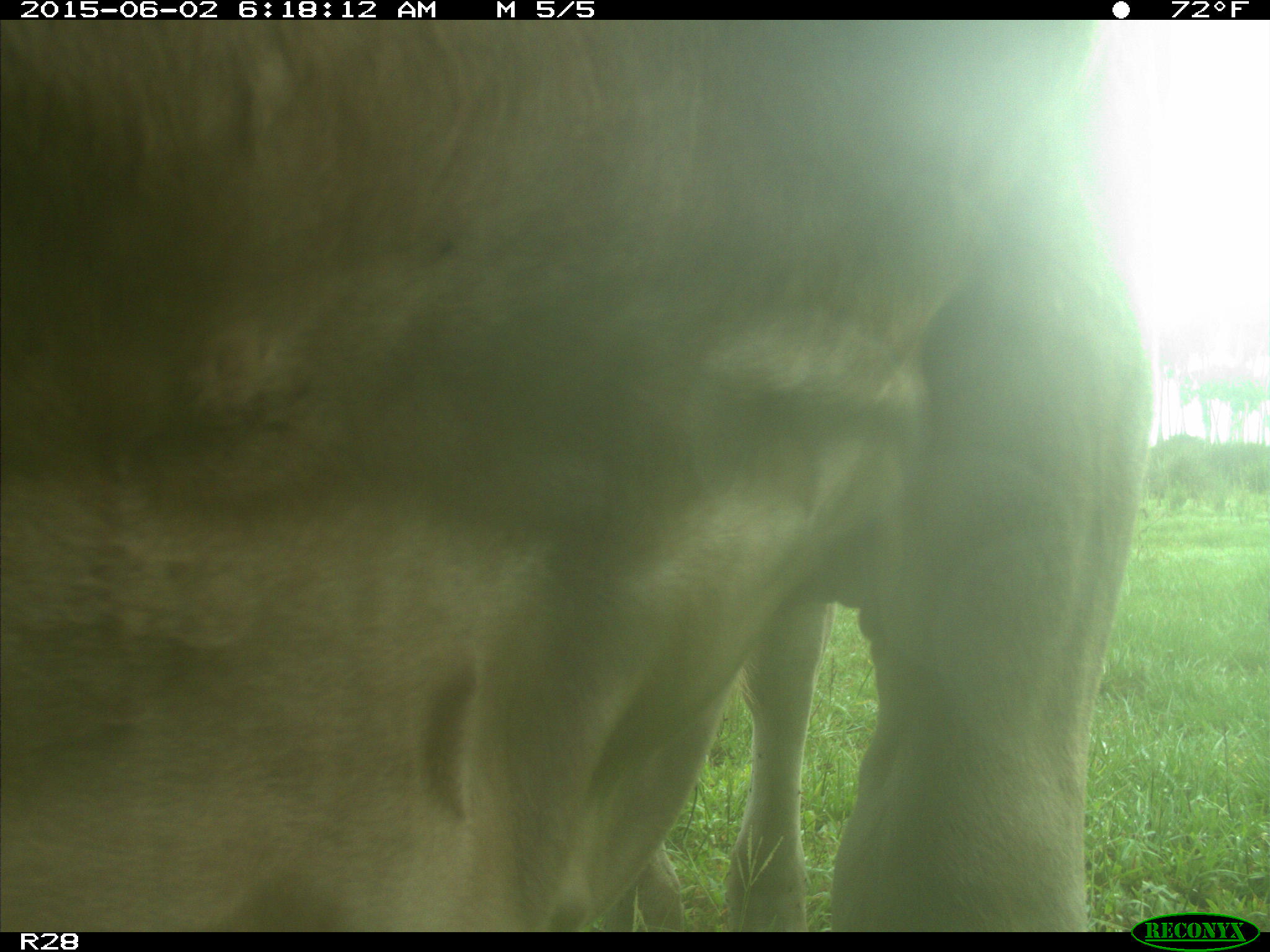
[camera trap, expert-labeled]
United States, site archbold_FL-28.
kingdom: Animalia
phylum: Chordata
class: Mammalia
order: Artiodactyla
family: Bovidae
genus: Bos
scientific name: Bos taurus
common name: domestic cow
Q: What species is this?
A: Bos taurus (domestic cow).